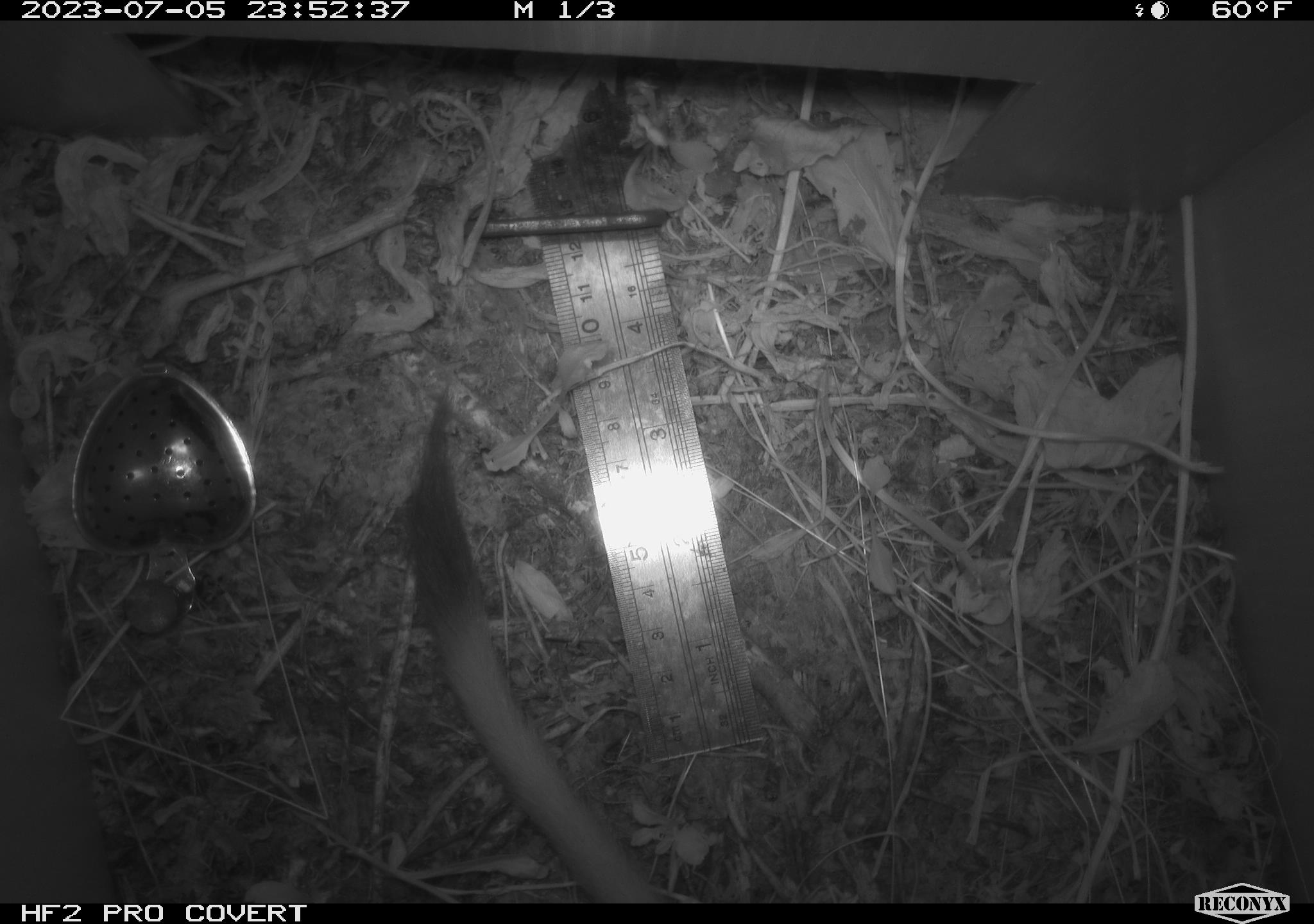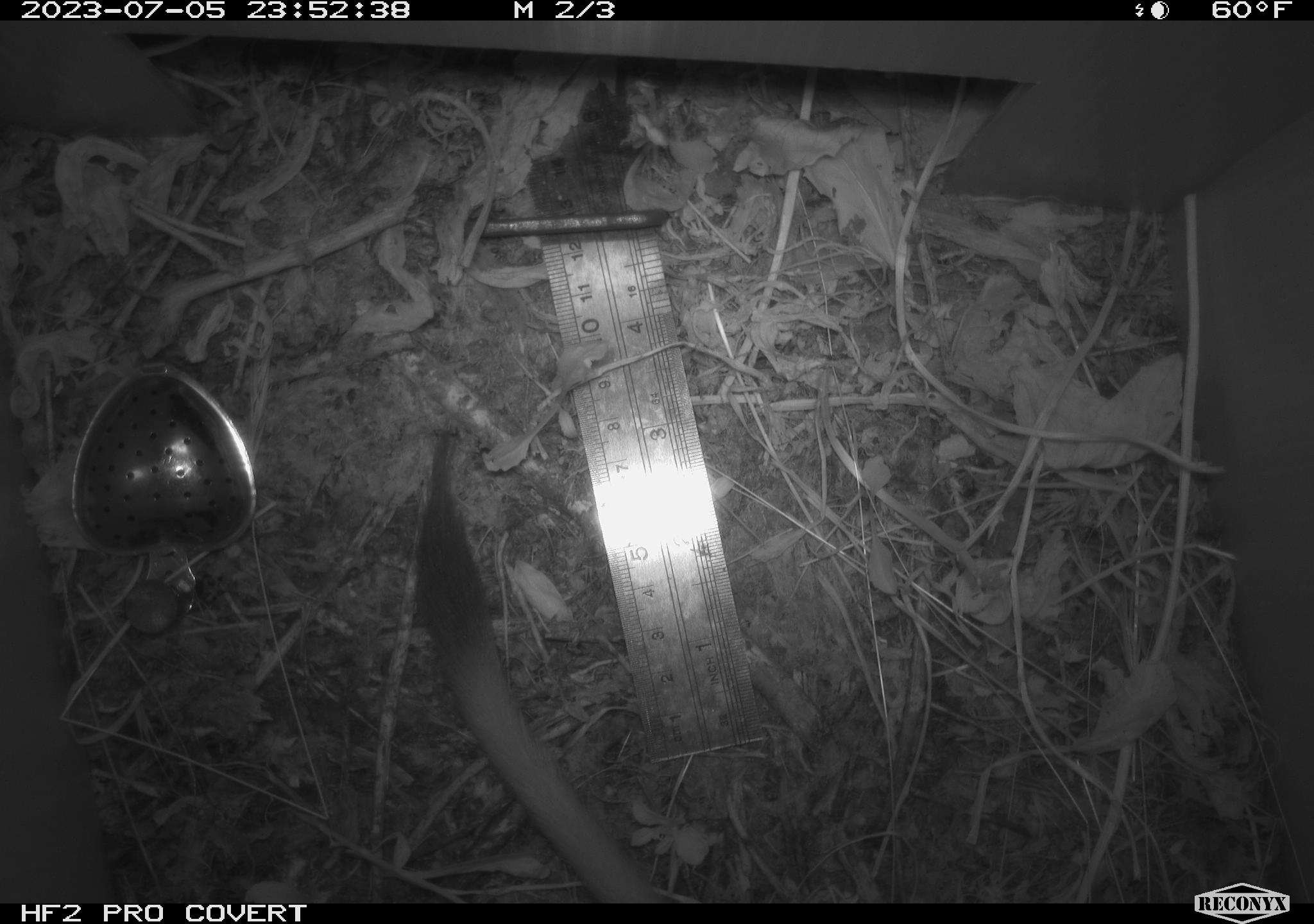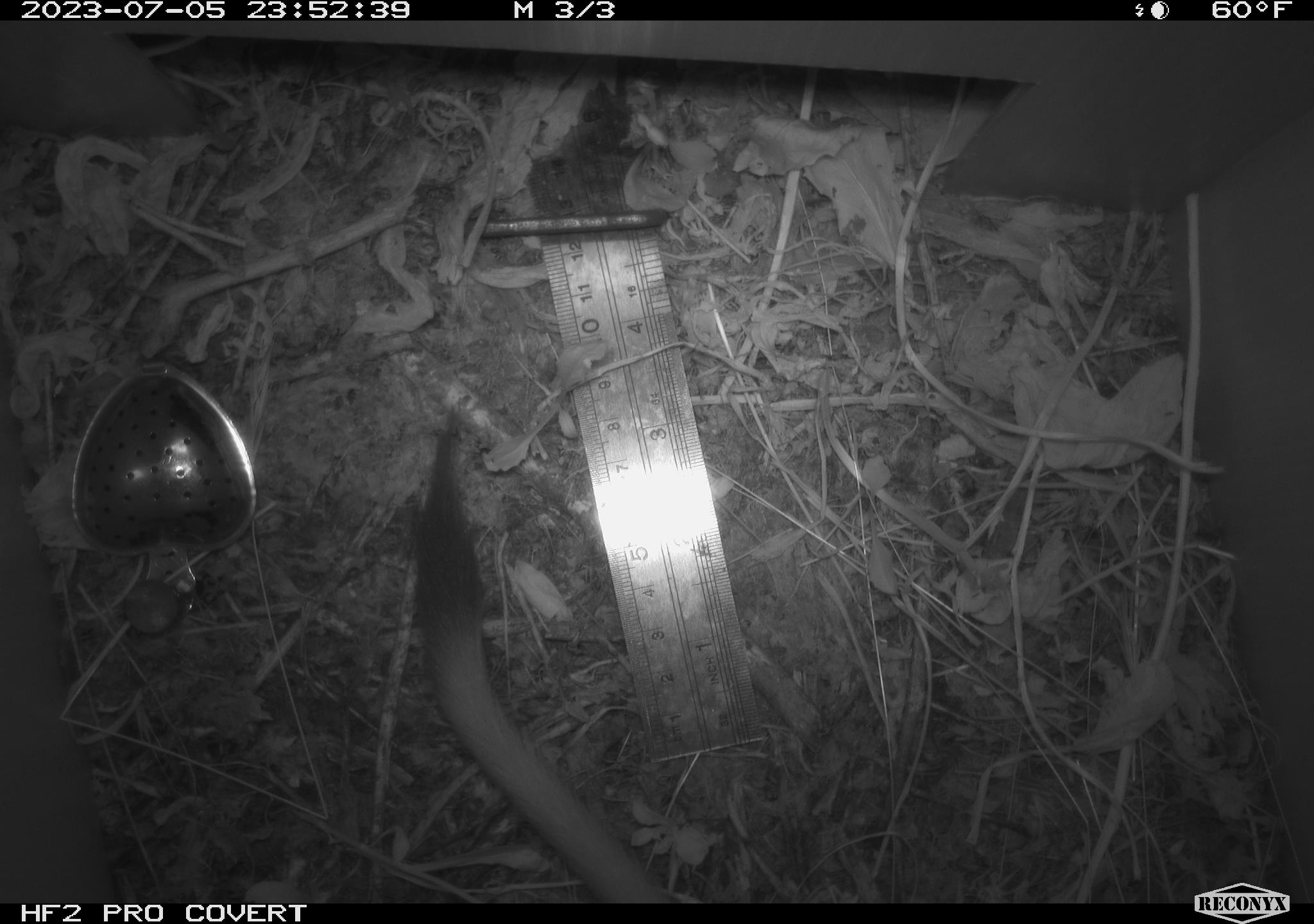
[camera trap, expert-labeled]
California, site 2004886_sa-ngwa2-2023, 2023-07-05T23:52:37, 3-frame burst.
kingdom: Animalia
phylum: Chordata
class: Mammalia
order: Carnivora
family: Mustelidae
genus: Neogale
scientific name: Neogale frenata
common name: long-tailed weasel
Long-tailed weasel (Neogale frenata).